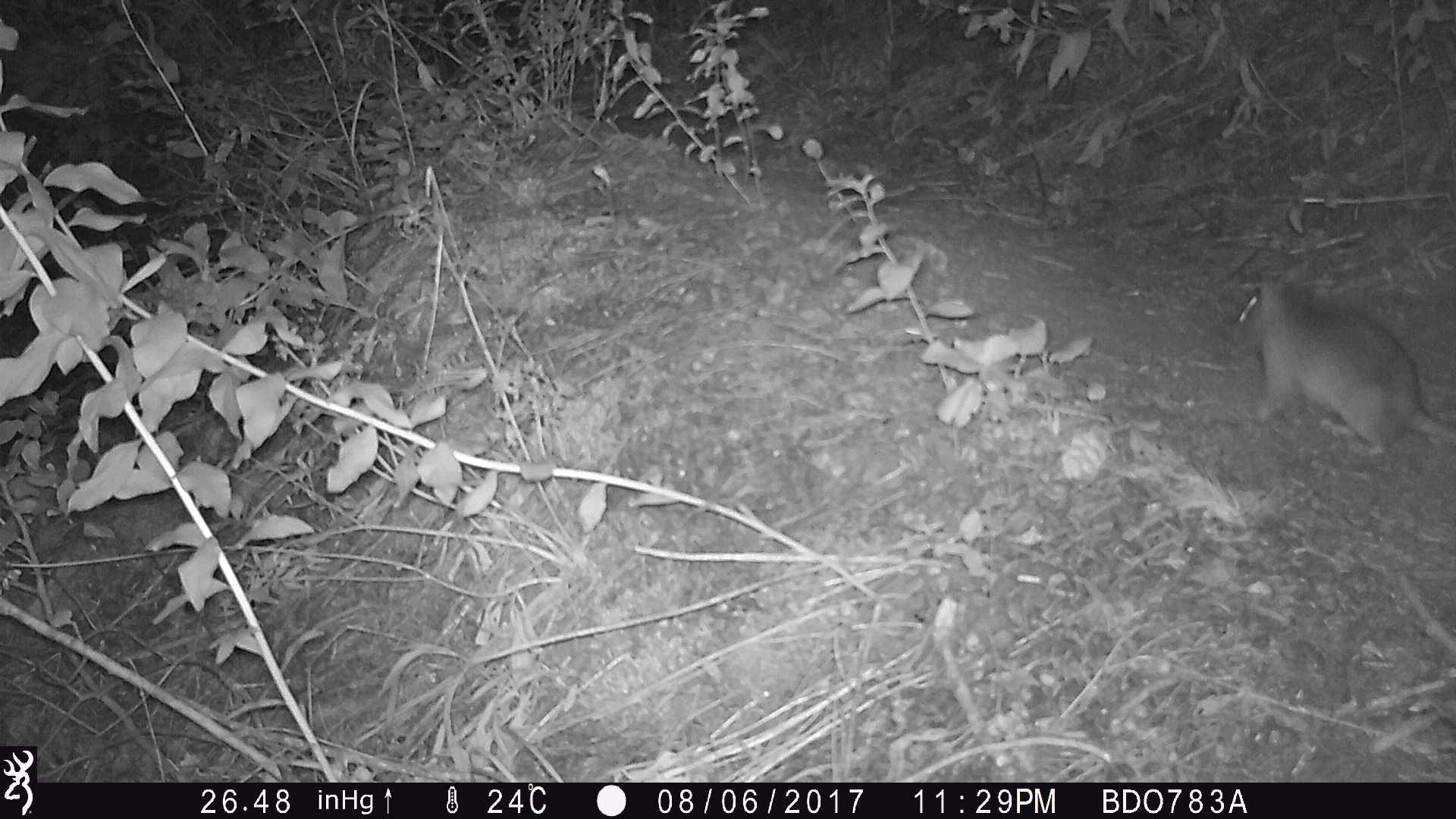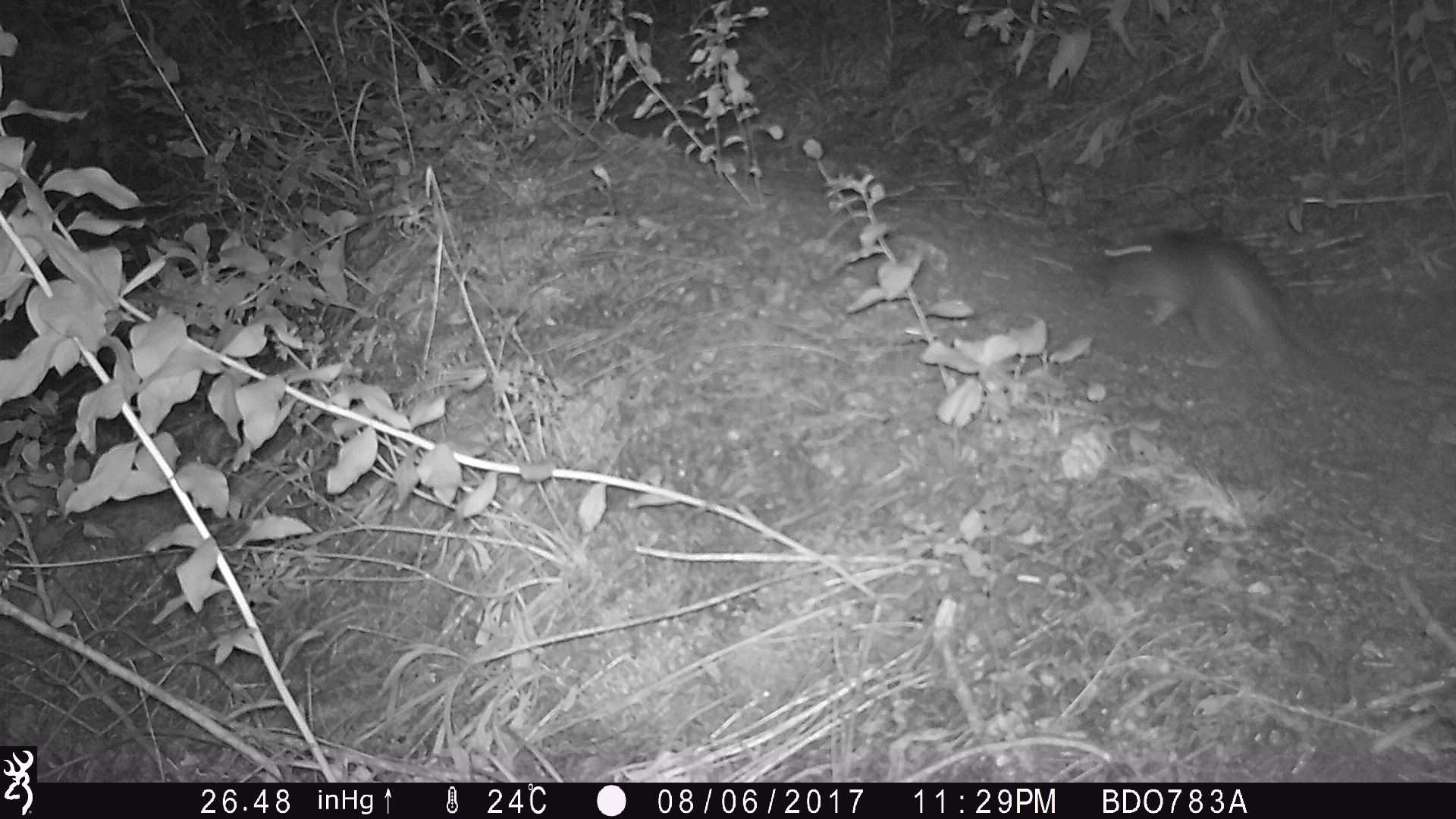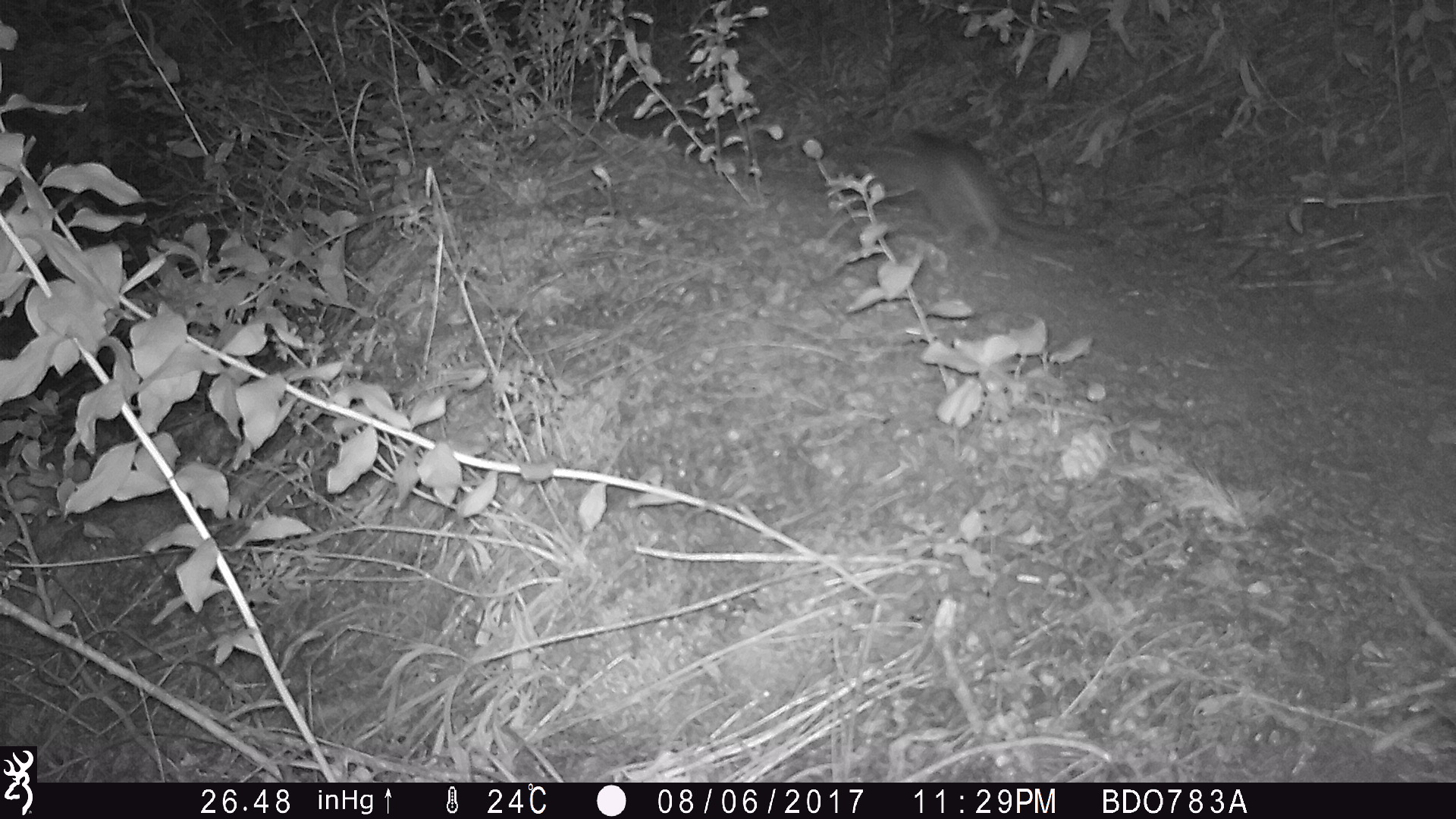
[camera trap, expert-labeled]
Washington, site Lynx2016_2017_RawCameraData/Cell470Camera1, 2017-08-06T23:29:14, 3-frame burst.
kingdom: Animalia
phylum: Chordata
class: Mammalia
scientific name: Mammalia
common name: small mammal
Small mammal (Mammalia). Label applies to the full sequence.